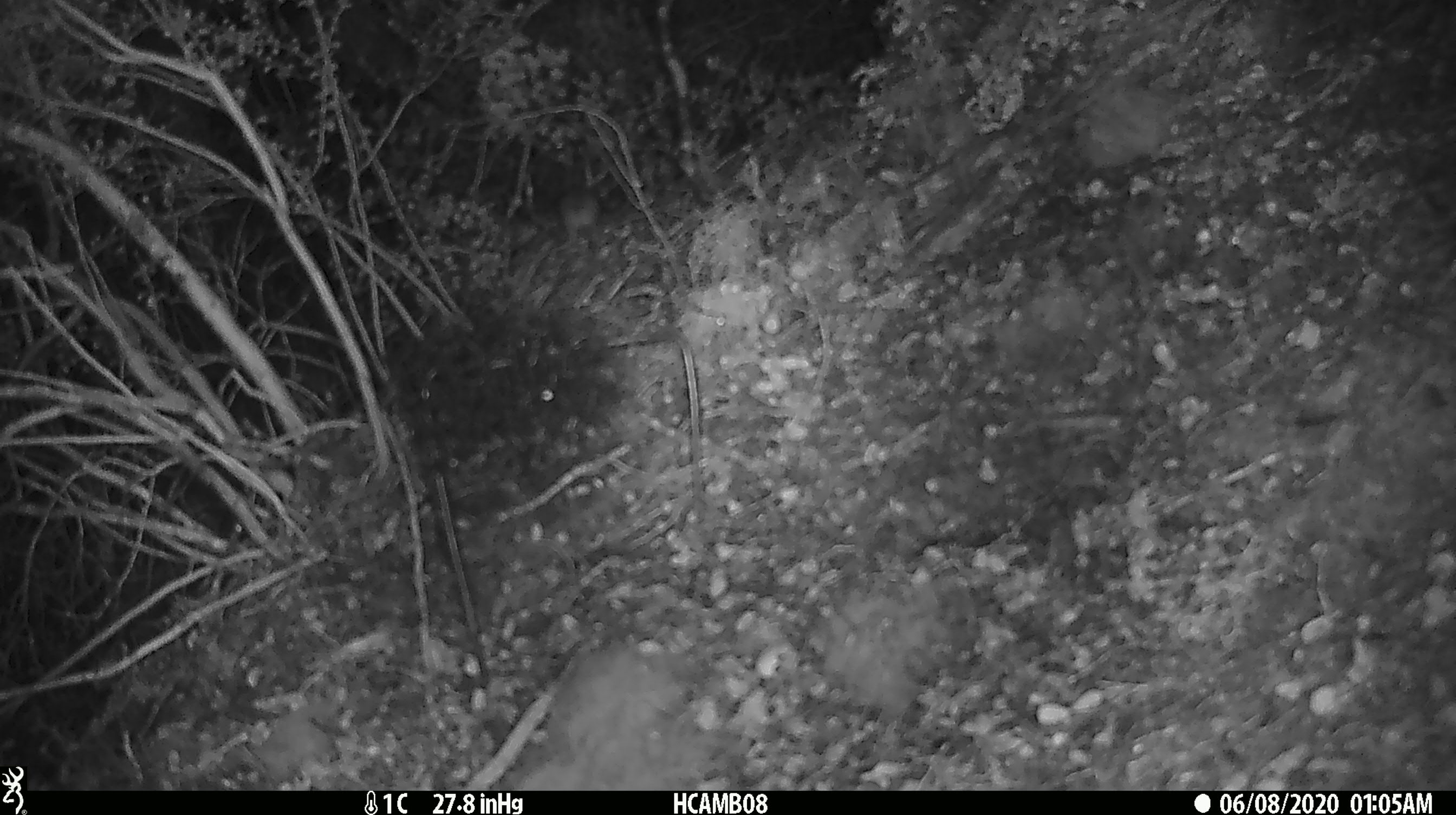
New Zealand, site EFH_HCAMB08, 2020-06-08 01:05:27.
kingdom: Animalia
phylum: Chordata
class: Mammalia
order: Rodentia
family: Muridae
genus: Mus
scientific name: Mus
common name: mouse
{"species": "mouse (Mus)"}